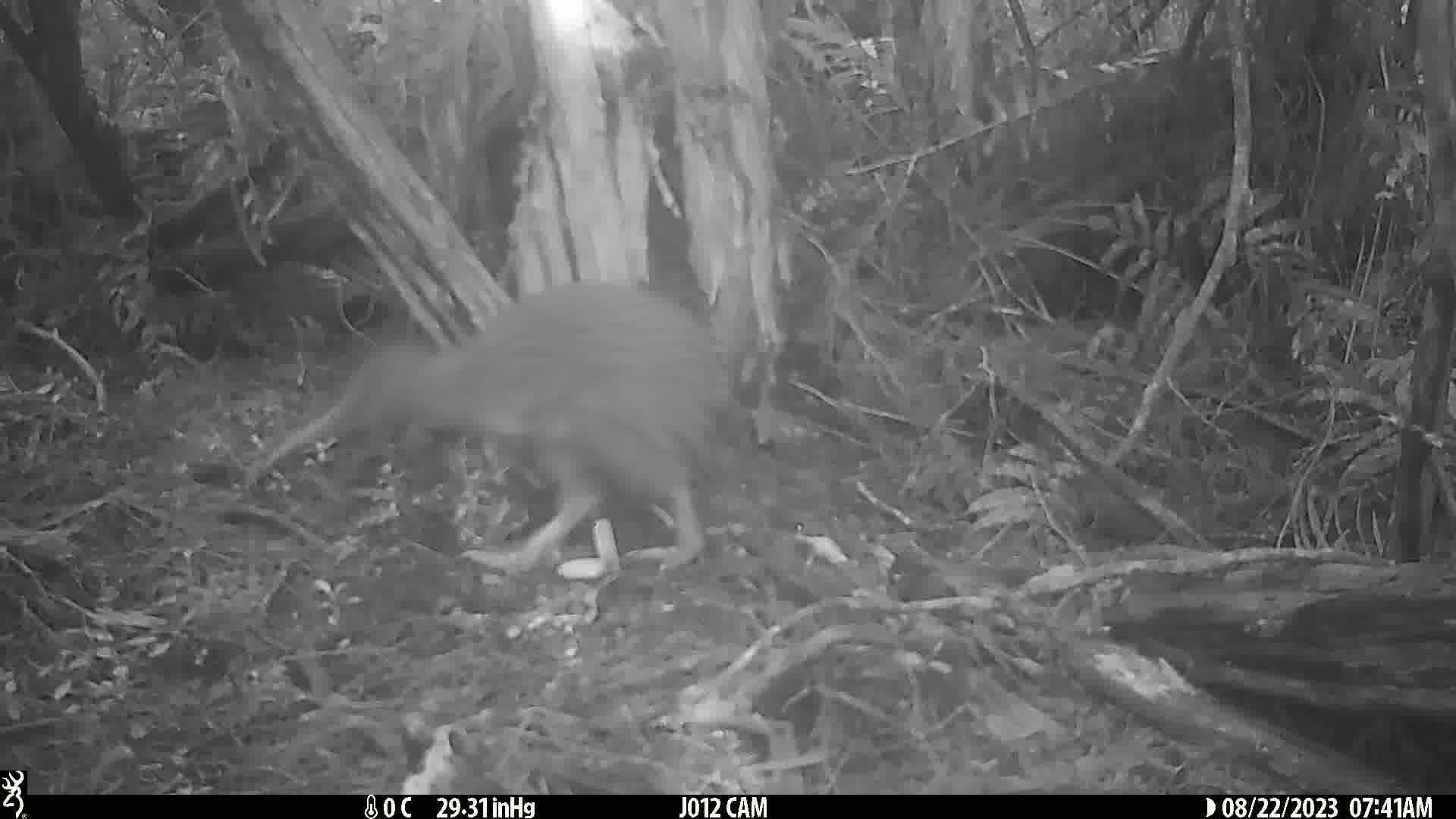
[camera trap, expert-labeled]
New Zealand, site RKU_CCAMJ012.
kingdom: Animalia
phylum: Chordata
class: Aves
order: Apterygiformes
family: Apterygidae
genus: Apteryx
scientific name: Apteryx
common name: kiwi